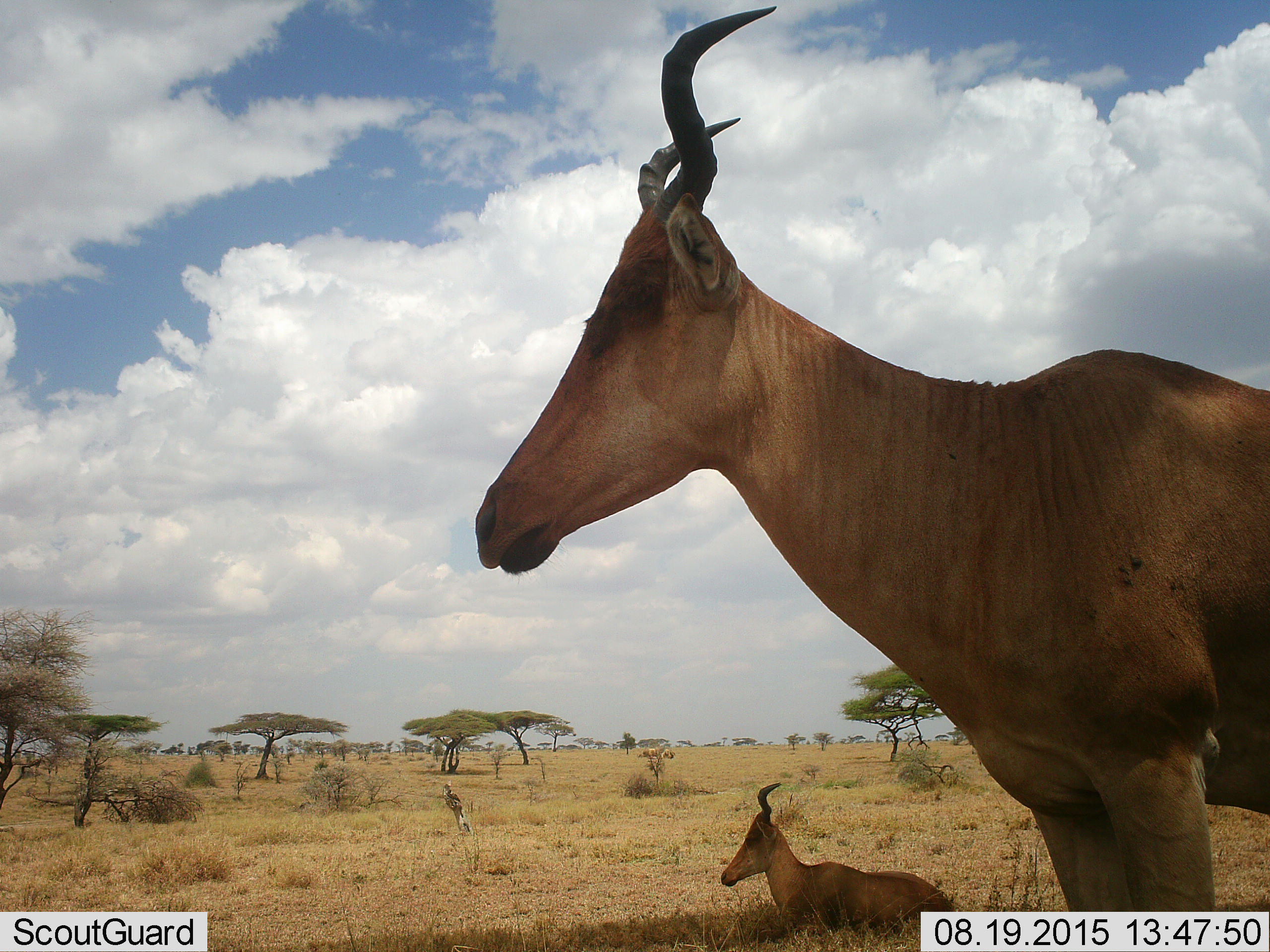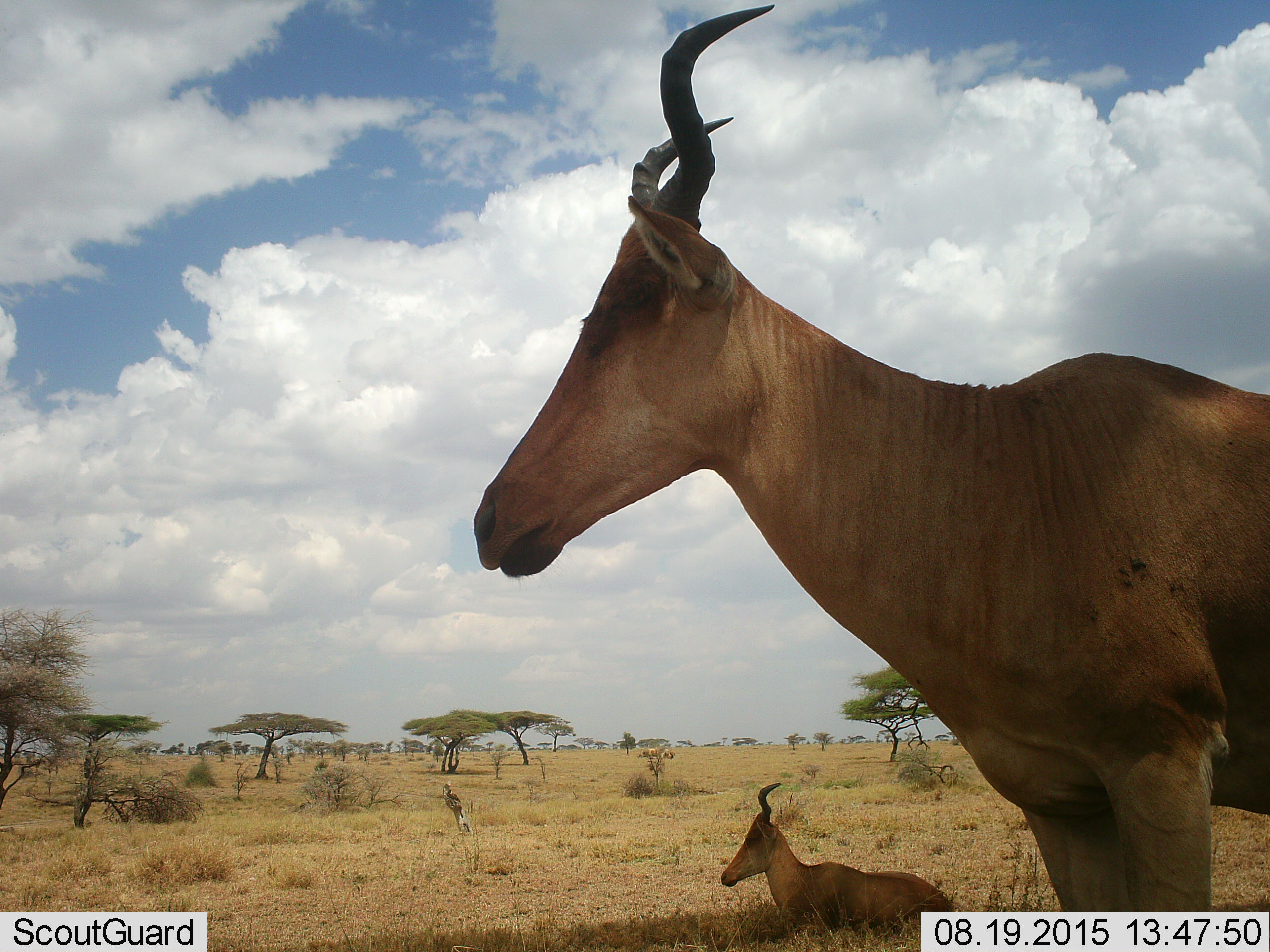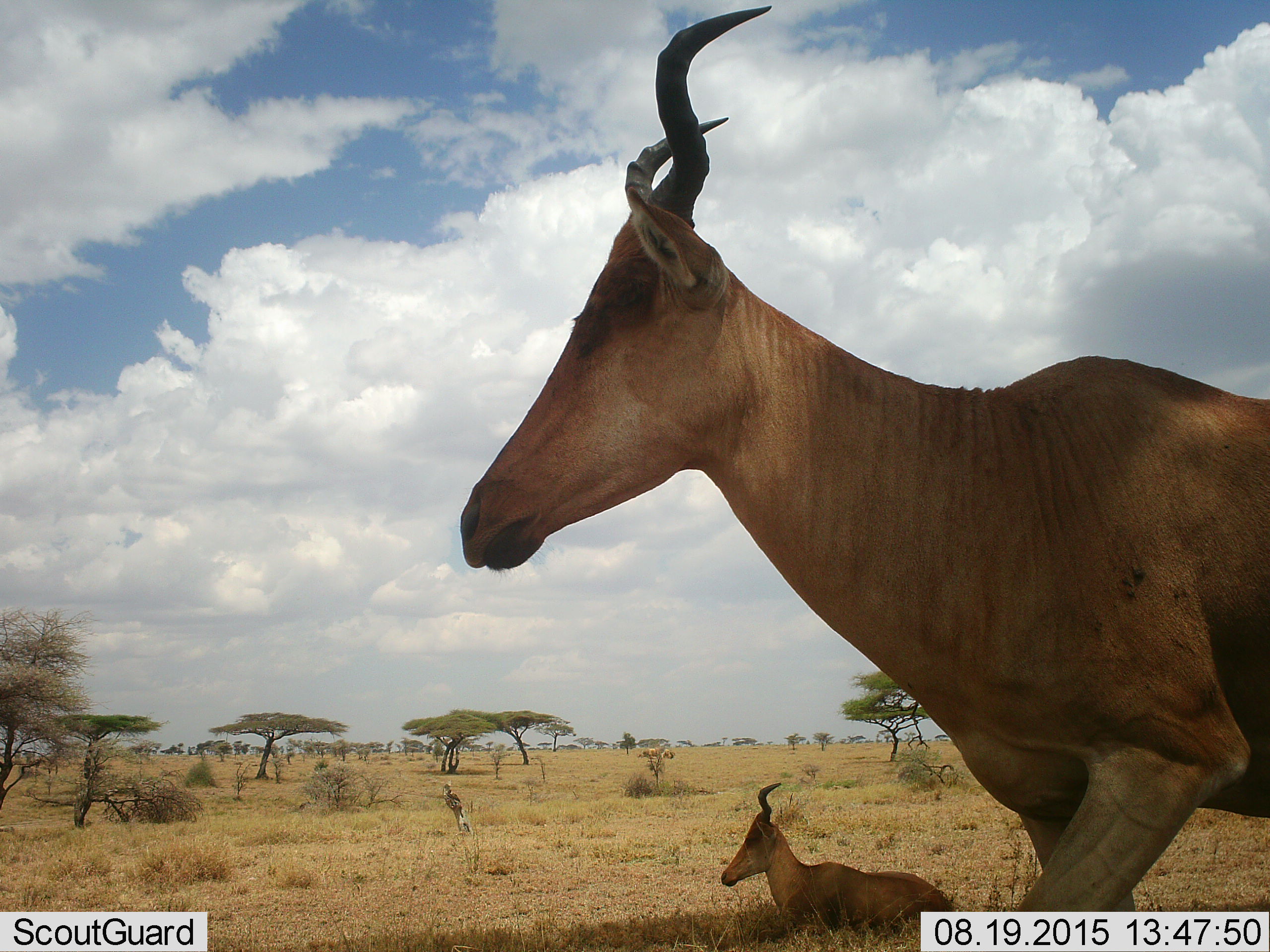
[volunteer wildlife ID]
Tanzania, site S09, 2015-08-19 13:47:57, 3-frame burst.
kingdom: Animalia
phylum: Chordata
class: Mammalia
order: Artiodactyla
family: Bovidae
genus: Alcelaphus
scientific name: Alcelaphus buselaphus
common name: hartebeest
Hartebeest (Alcelaphus buselaphus), count 2. Behavior (volunteer vote fractions): standing 100%, resting 88%, moving 0%, interacting 0%. Young present (vote fraction): 12%. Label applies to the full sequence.